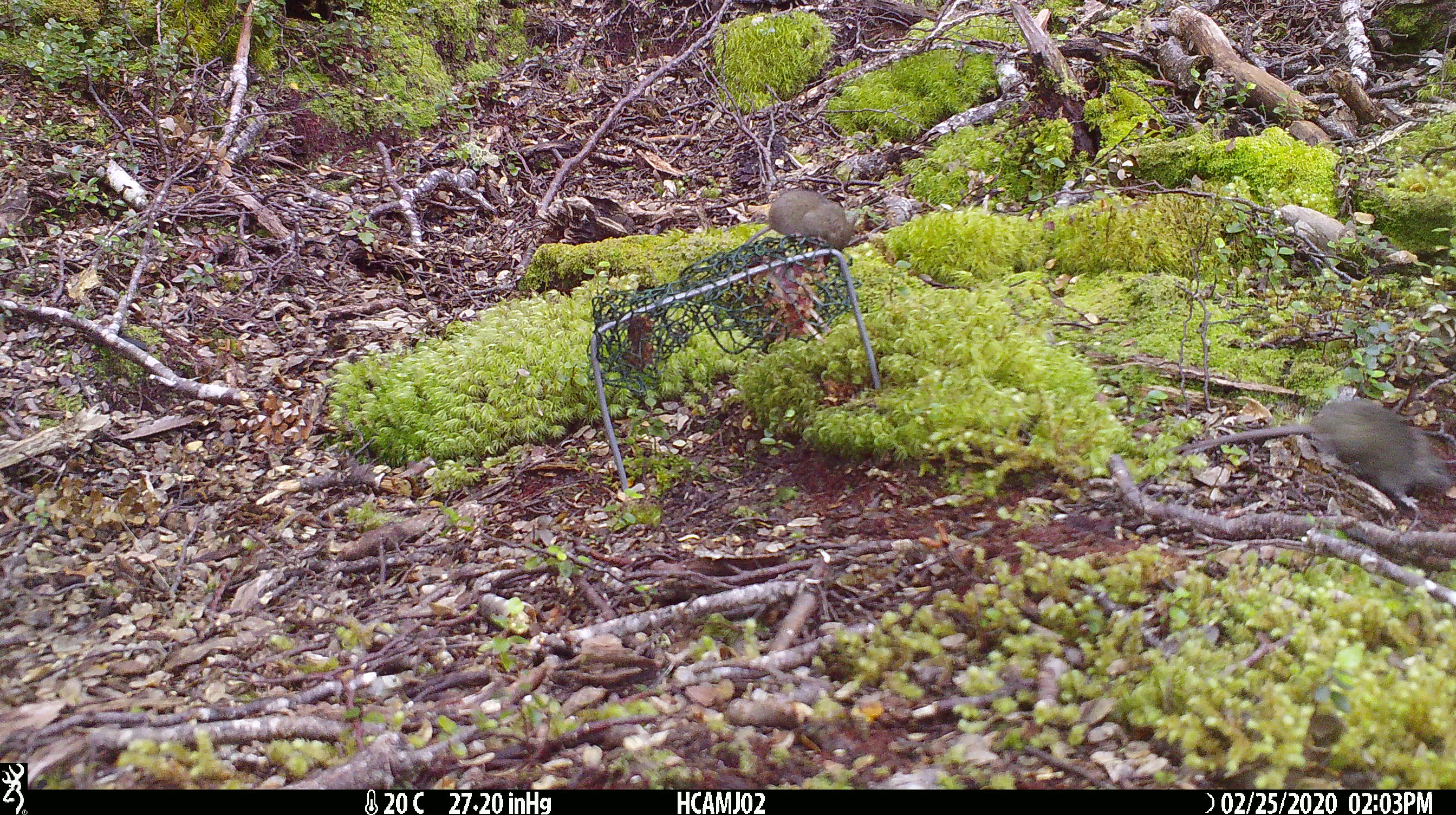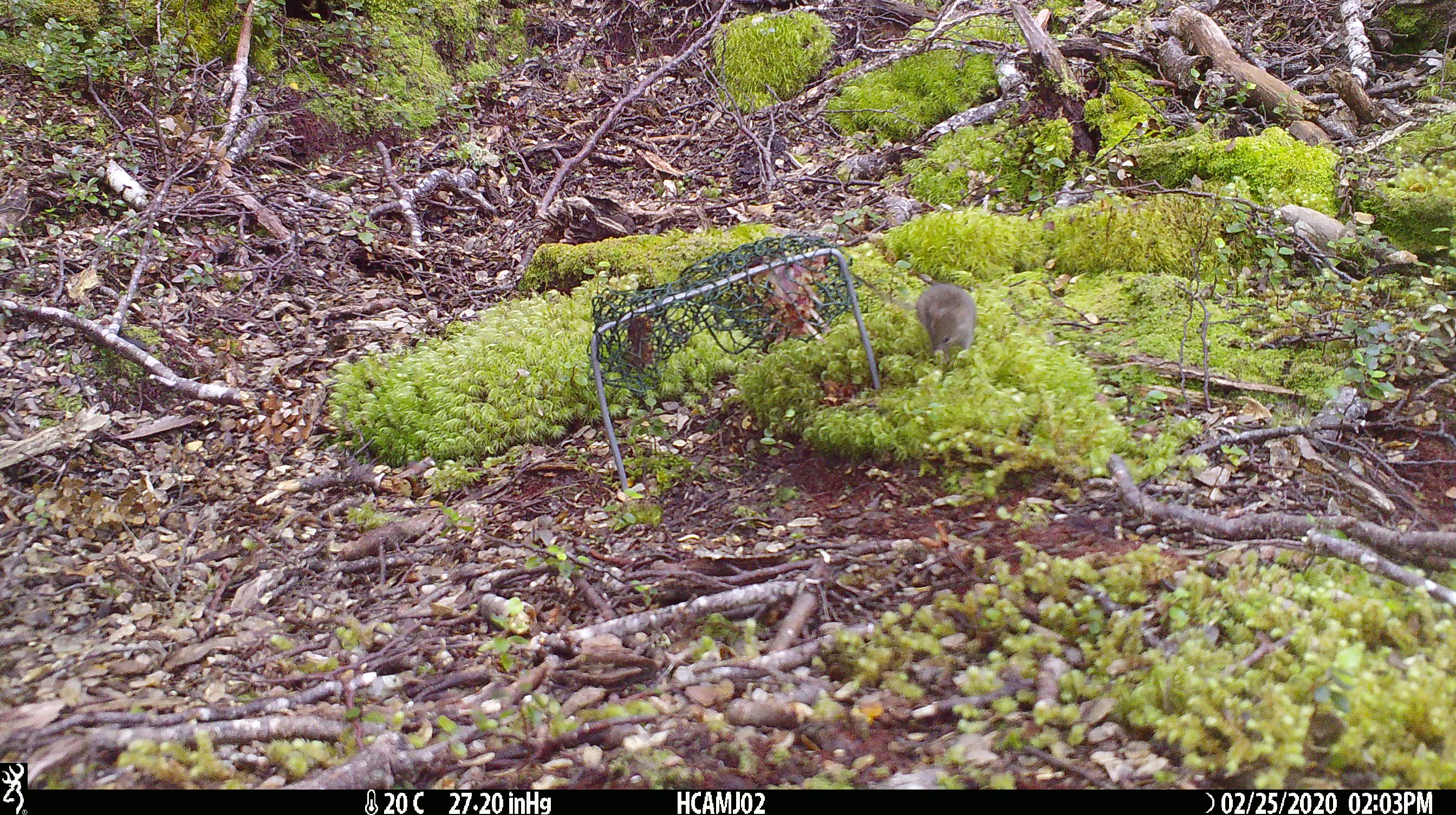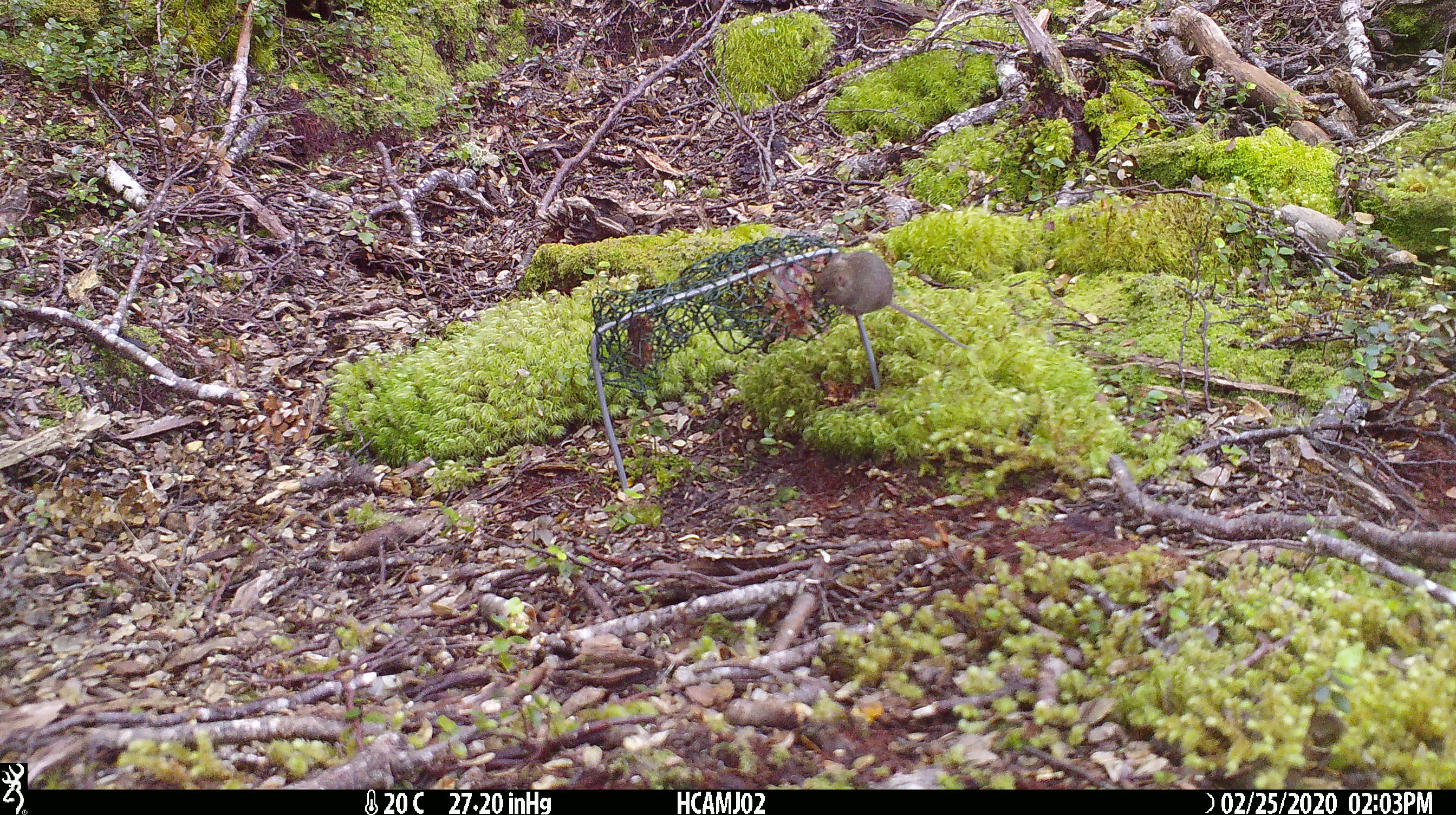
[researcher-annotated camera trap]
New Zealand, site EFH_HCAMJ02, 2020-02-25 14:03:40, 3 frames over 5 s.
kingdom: Animalia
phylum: Chordata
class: Mammalia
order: Rodentia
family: Muridae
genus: Mus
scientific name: Mus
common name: mouse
Mouse (Mus).